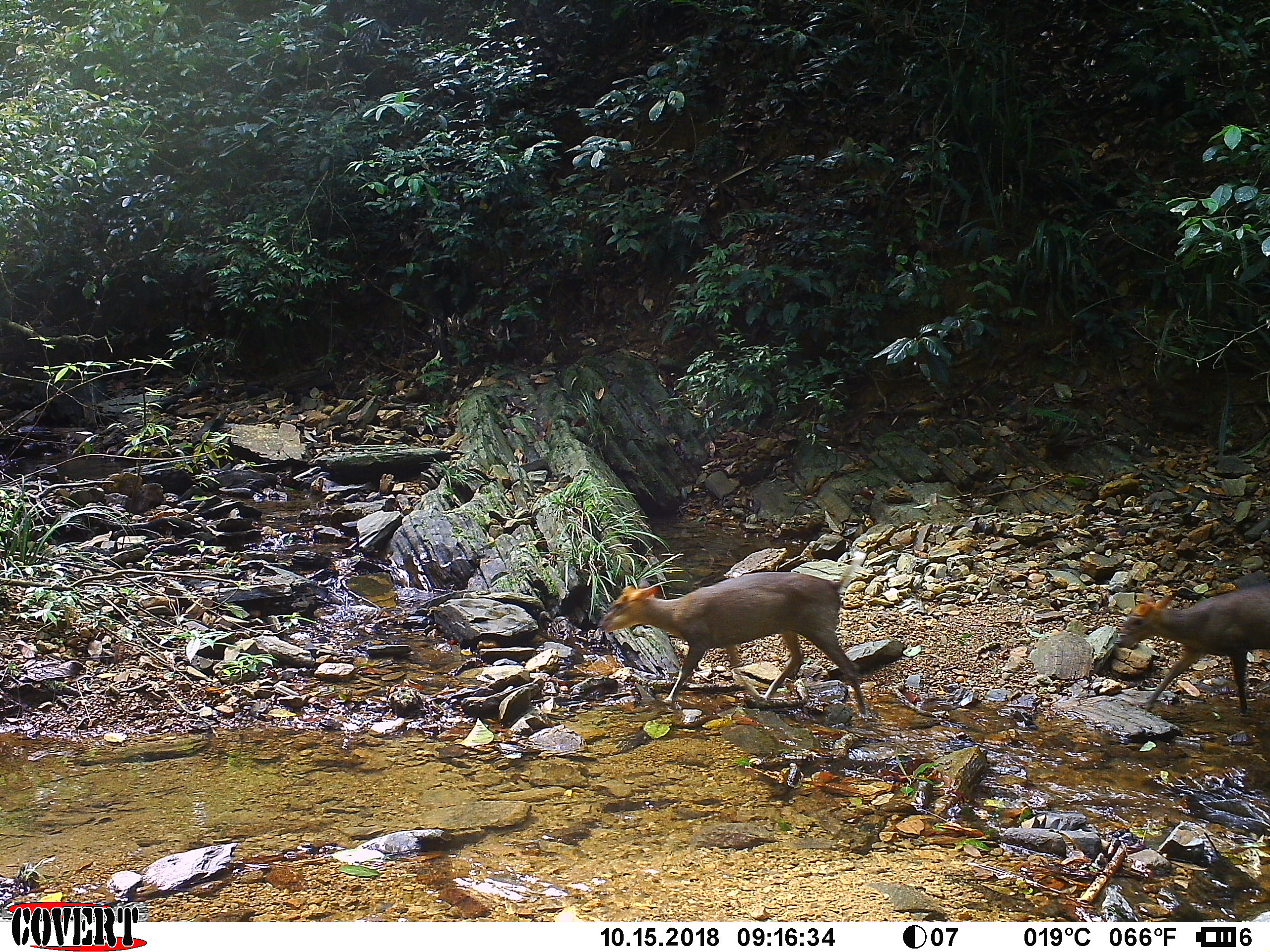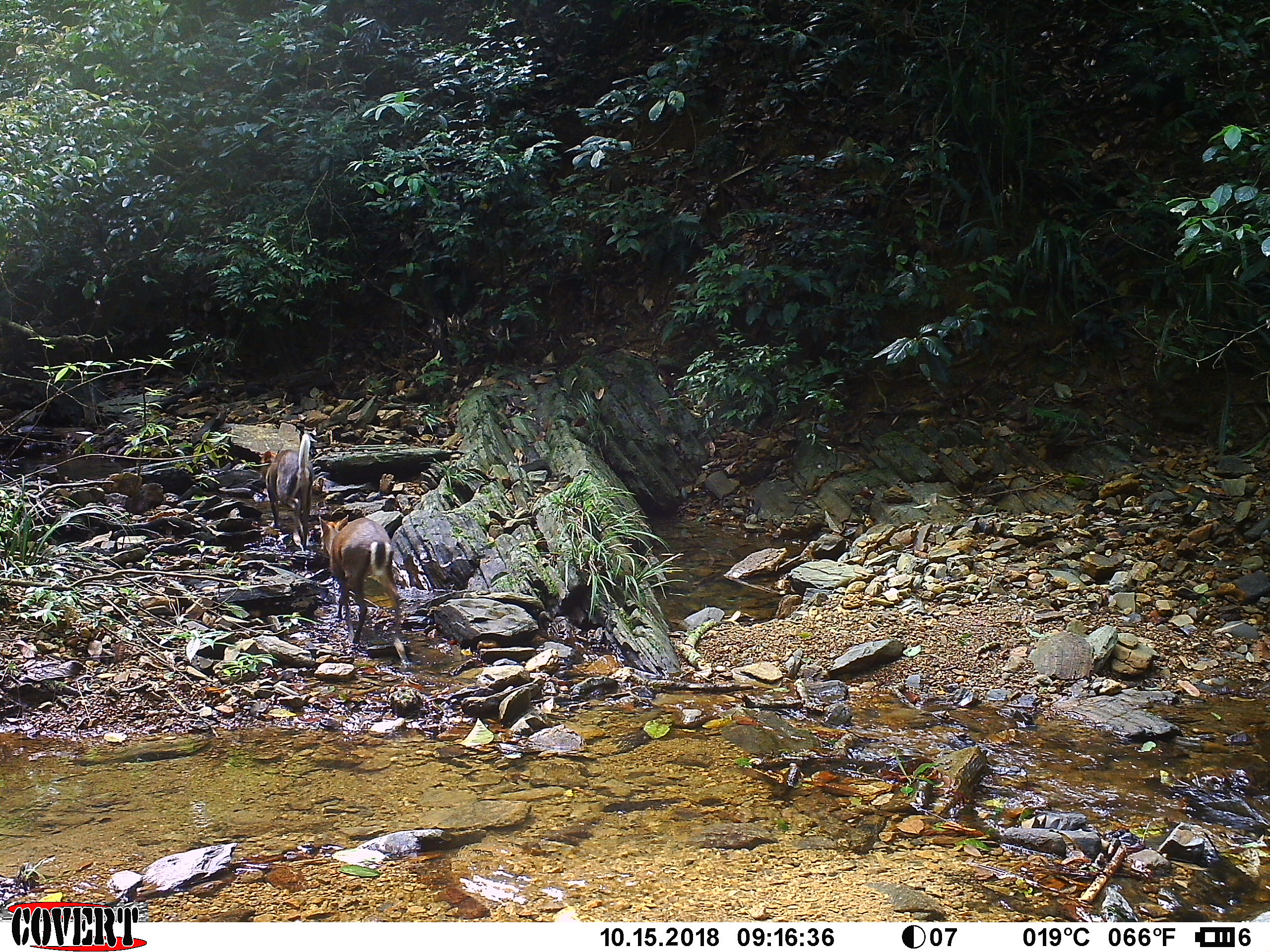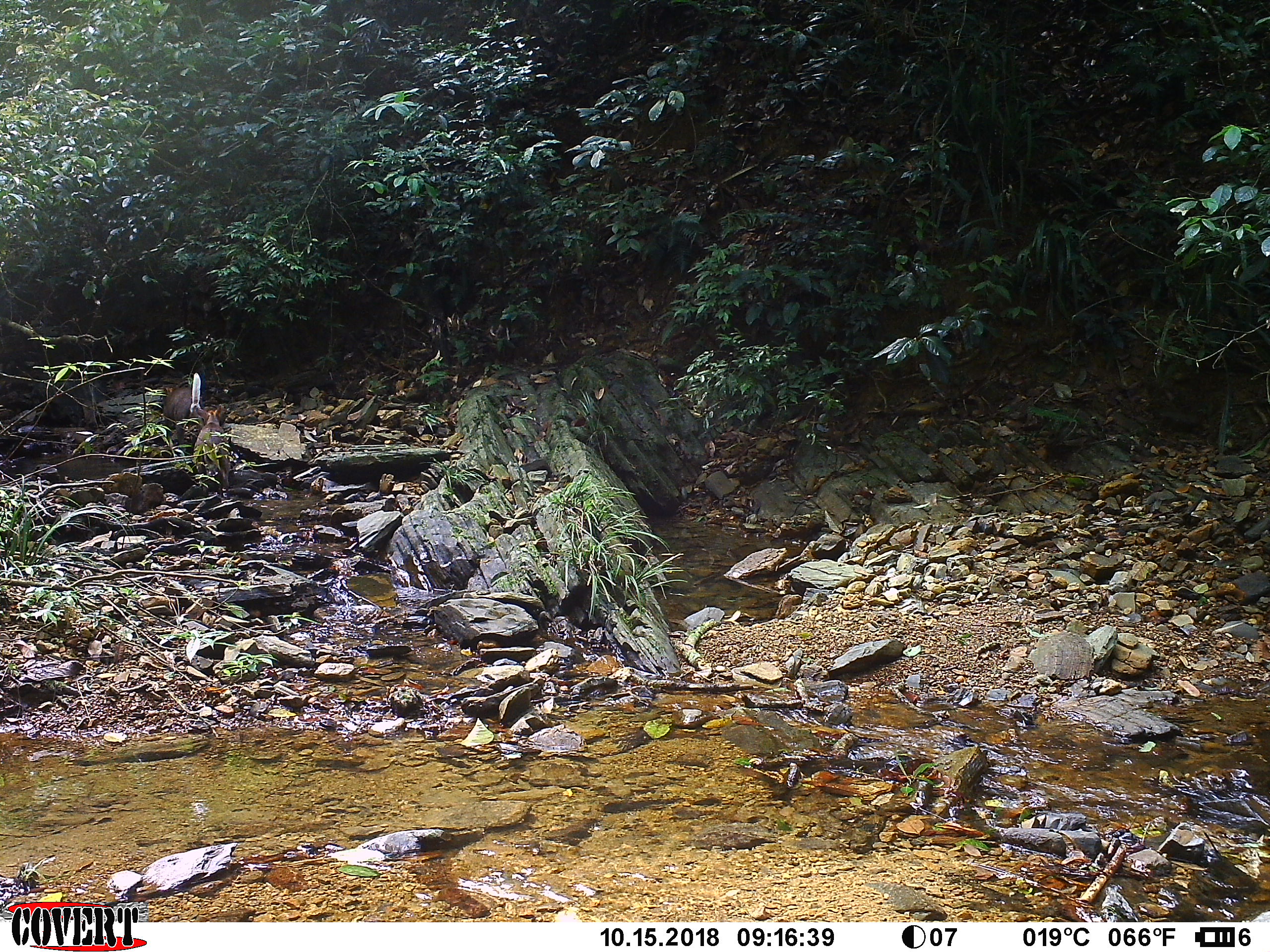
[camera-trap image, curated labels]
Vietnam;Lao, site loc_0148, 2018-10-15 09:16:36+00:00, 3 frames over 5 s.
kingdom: Animalia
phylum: Chordata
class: Mammalia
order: Artiodactyla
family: Cervidae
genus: Muntiacus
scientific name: Muntiacus rooseveltorum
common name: roosevelt's muntjac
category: roosevelts muntjac group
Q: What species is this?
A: Roosevelts muntjac group (roosevelt's muntjac) (Muntiacus rooseveltorum).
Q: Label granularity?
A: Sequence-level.